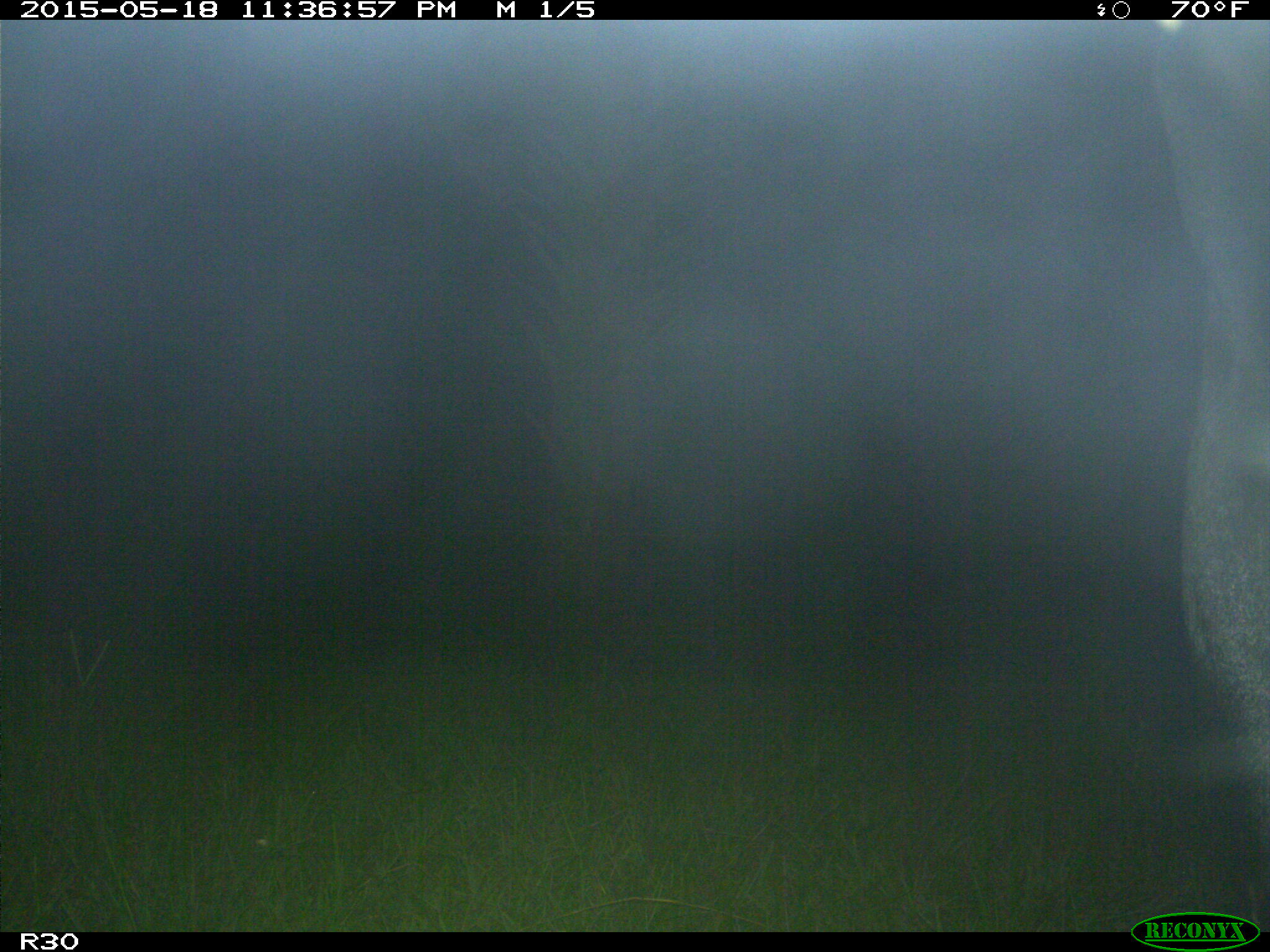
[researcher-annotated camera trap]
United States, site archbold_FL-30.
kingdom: Animalia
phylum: Chordata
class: Mammalia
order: Artiodactyla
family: Bovidae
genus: Bos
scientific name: Bos taurus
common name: domestic cow